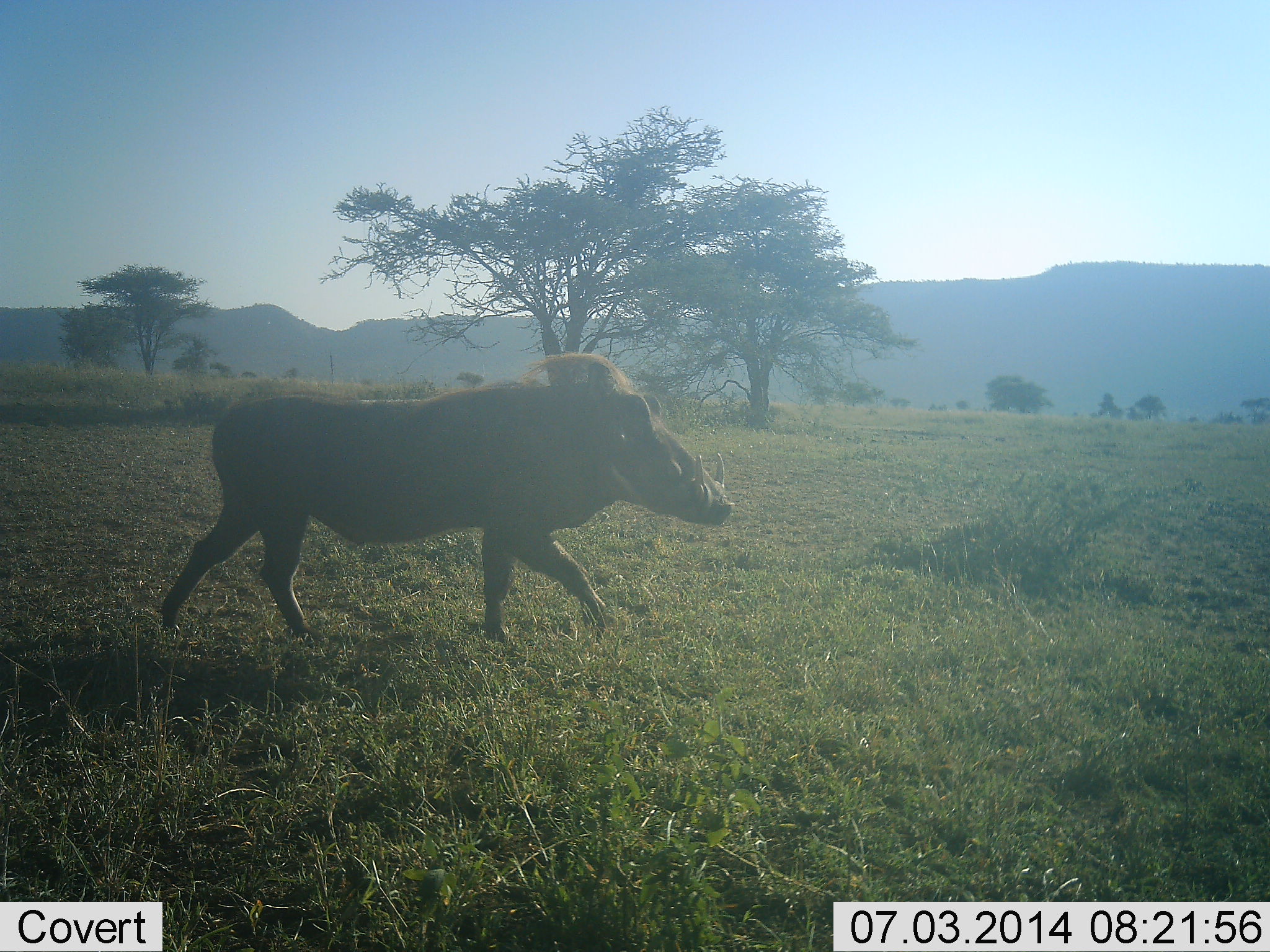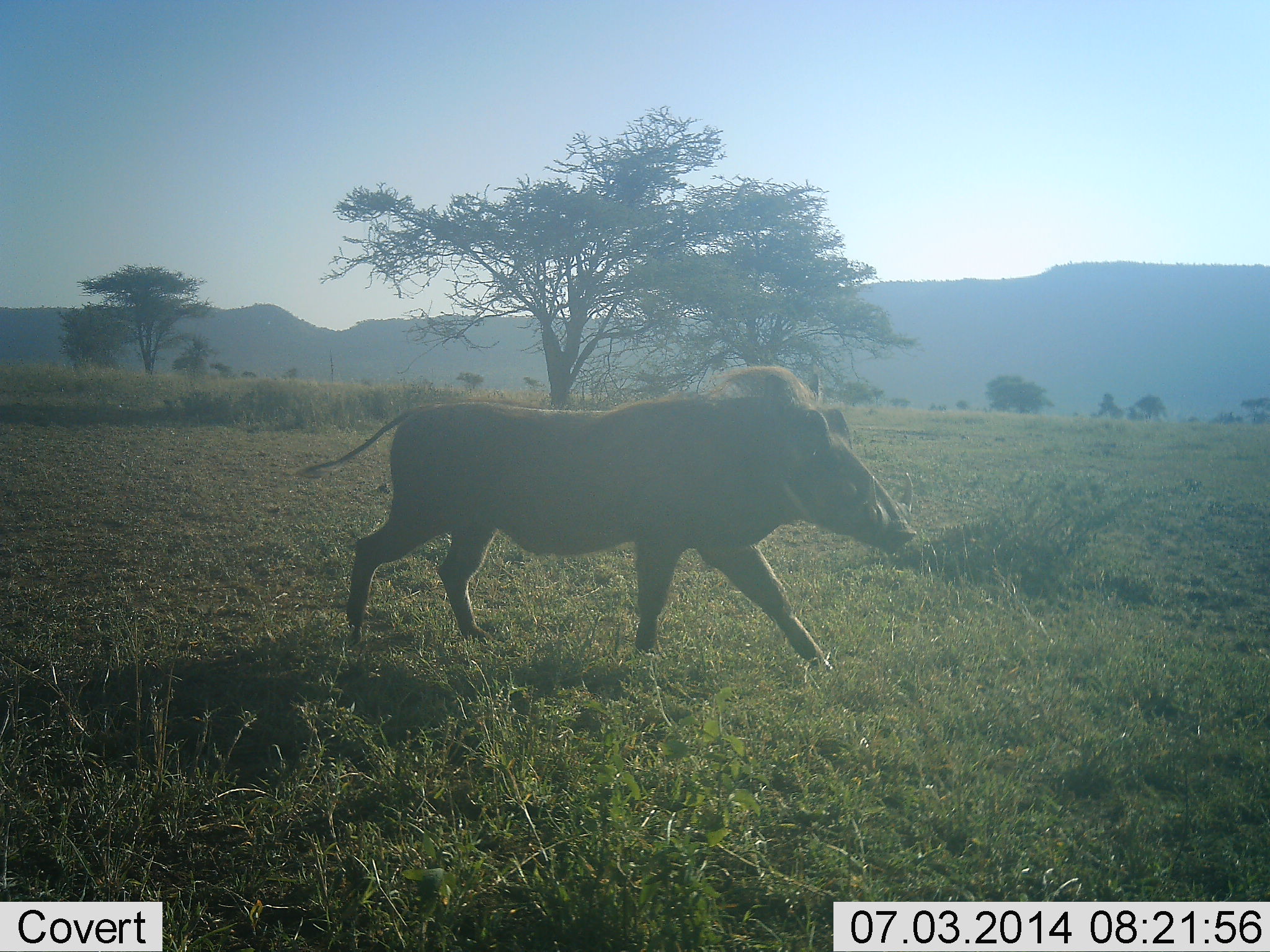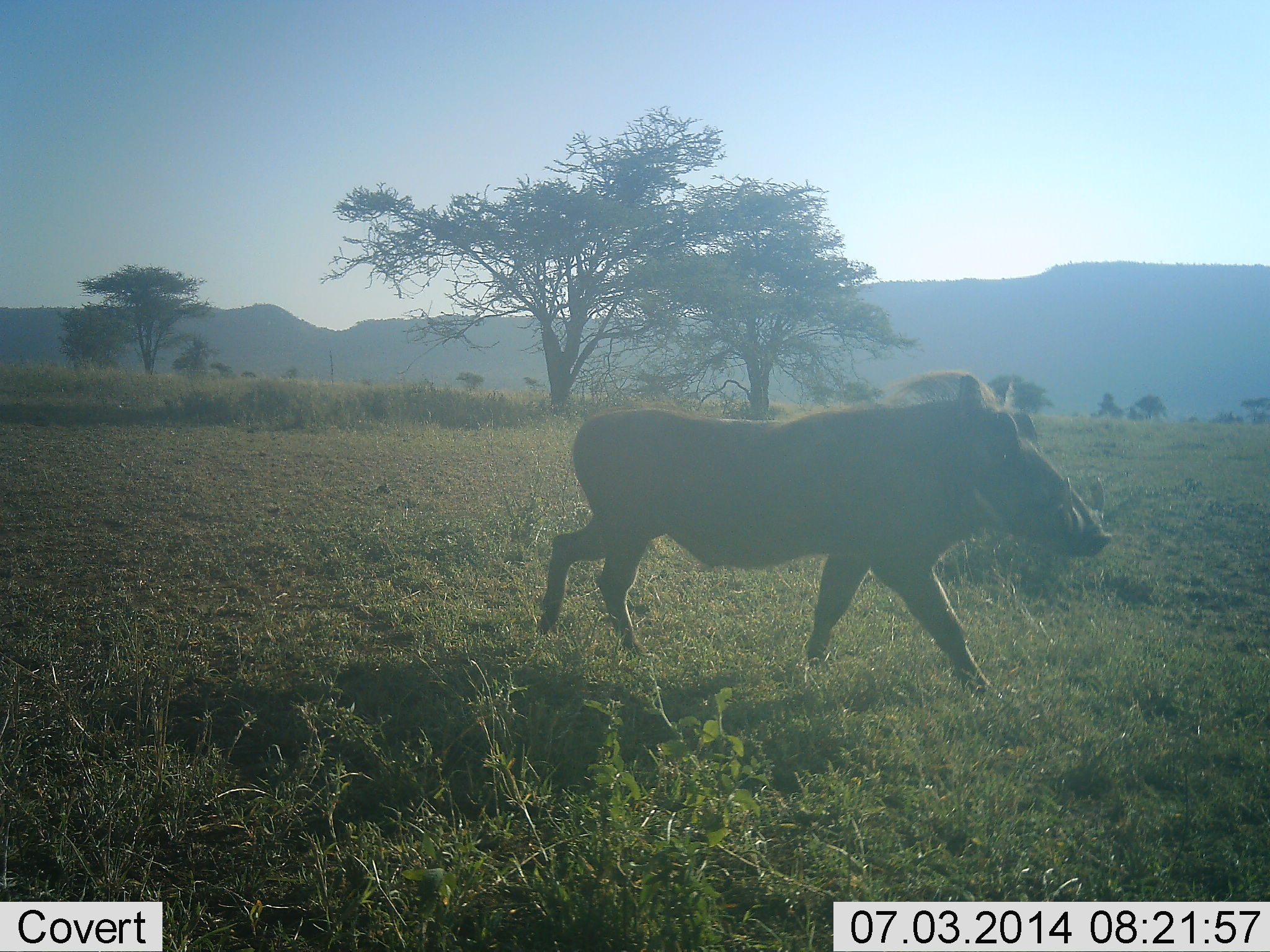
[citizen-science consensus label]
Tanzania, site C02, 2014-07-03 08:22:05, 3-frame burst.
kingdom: Animalia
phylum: Chordata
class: Mammalia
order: Artiodactyla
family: Suidae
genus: Phacochoerus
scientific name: Phacochoerus africanus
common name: warthog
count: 1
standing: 0%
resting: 0%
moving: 100%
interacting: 0%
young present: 0%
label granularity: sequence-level